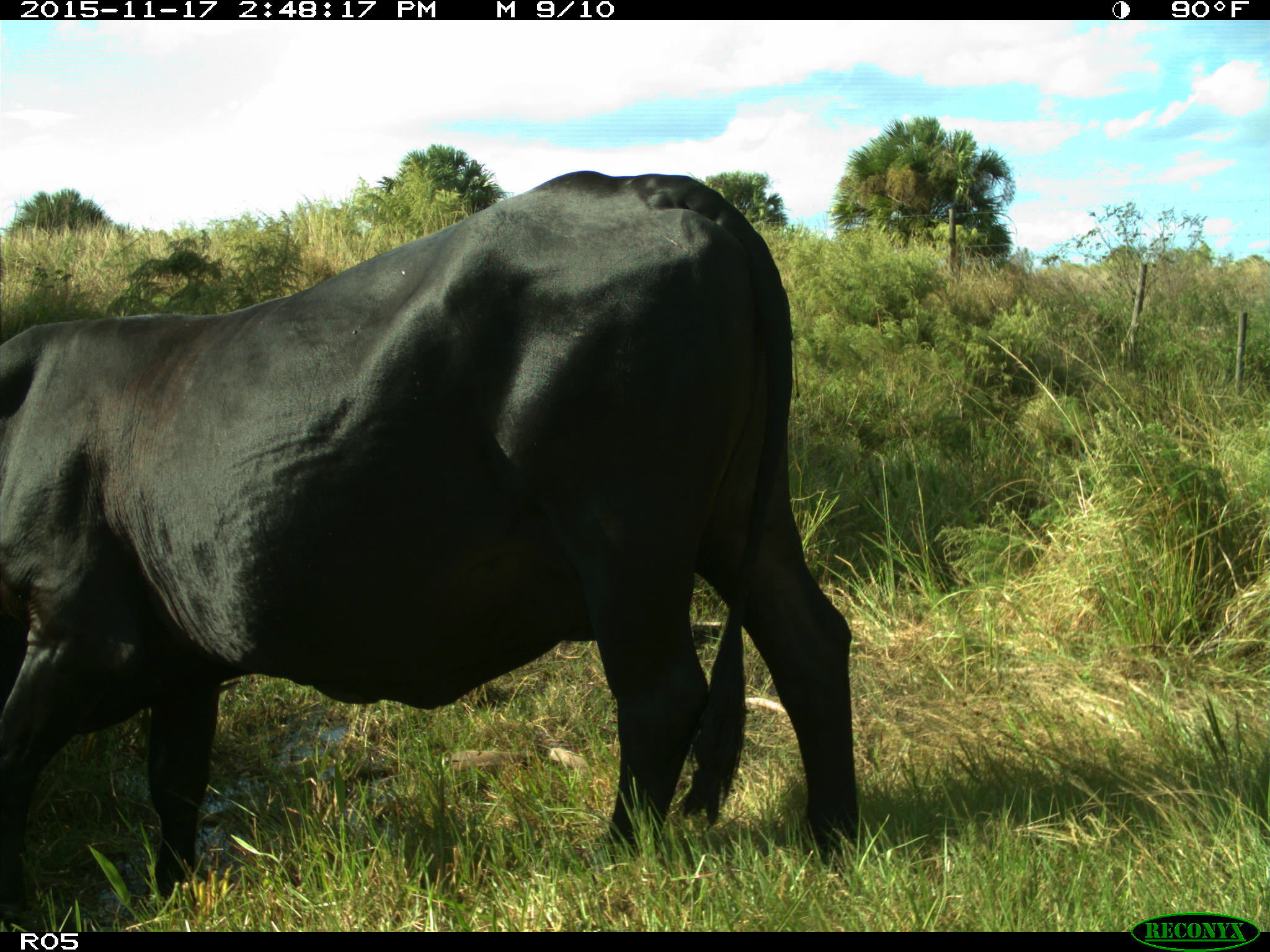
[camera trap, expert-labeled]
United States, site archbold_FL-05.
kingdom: Animalia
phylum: Chordata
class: Mammalia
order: Artiodactyla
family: Bovidae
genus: Bos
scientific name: Bos taurus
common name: domestic cow